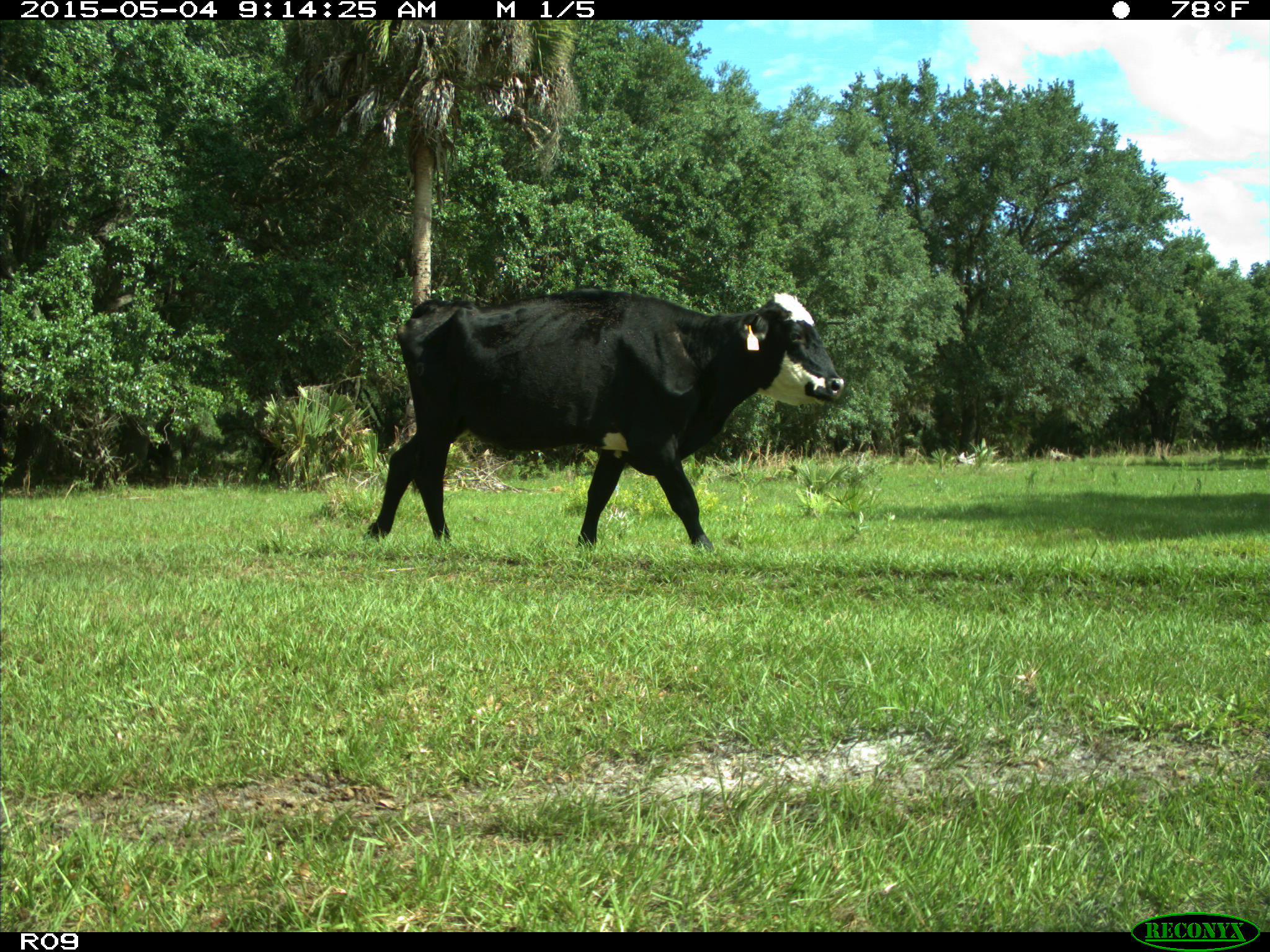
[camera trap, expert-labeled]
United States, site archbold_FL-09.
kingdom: Animalia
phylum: Chordata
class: Mammalia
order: Artiodactyla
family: Bovidae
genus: Bos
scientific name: Bos taurus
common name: domestic cow